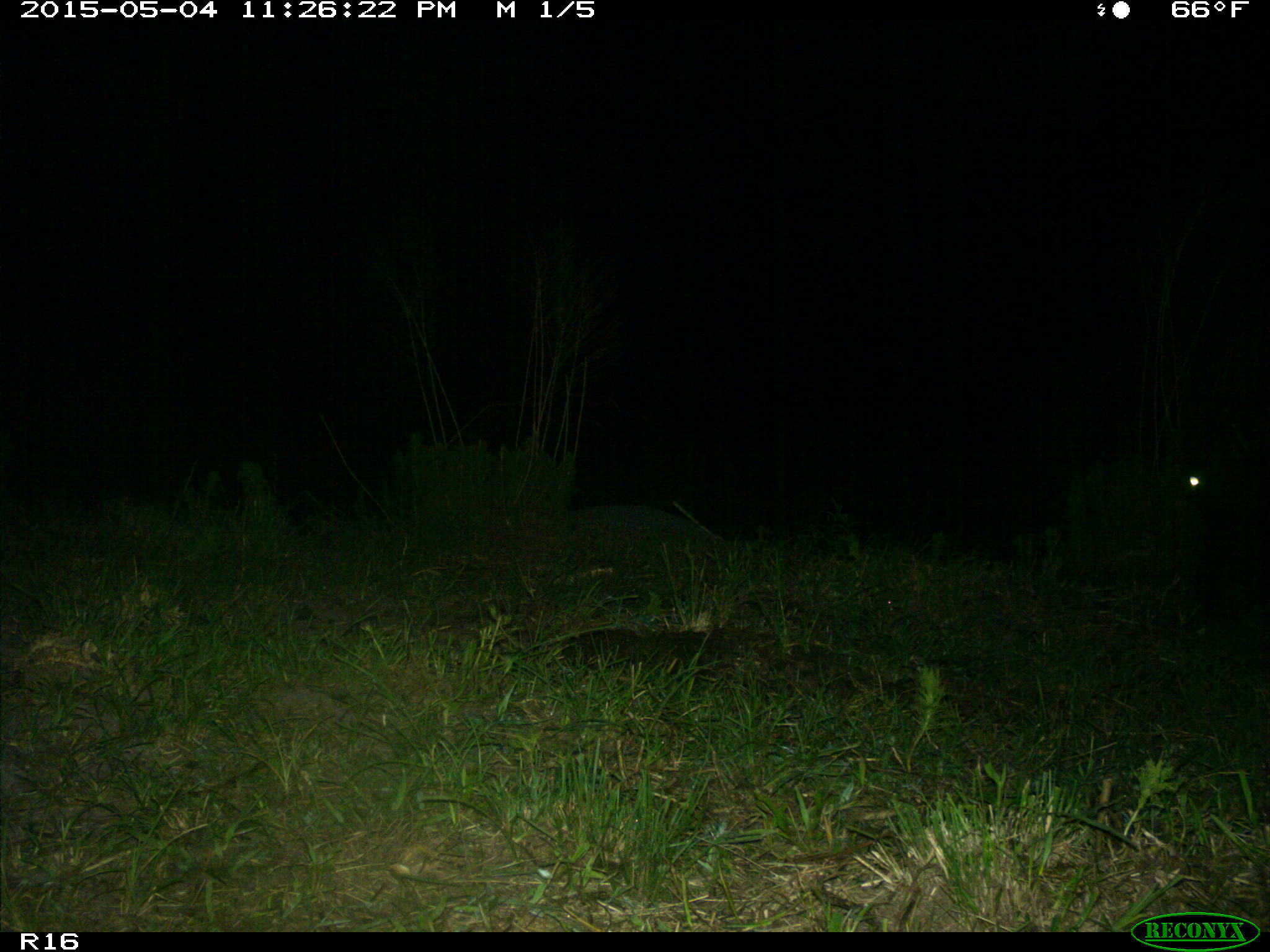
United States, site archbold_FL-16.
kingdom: Animalia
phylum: Chordata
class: Mammalia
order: Artiodactyla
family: Bovidae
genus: Bos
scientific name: Bos taurus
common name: domestic cow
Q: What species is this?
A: Bos taurus (domestic cow).